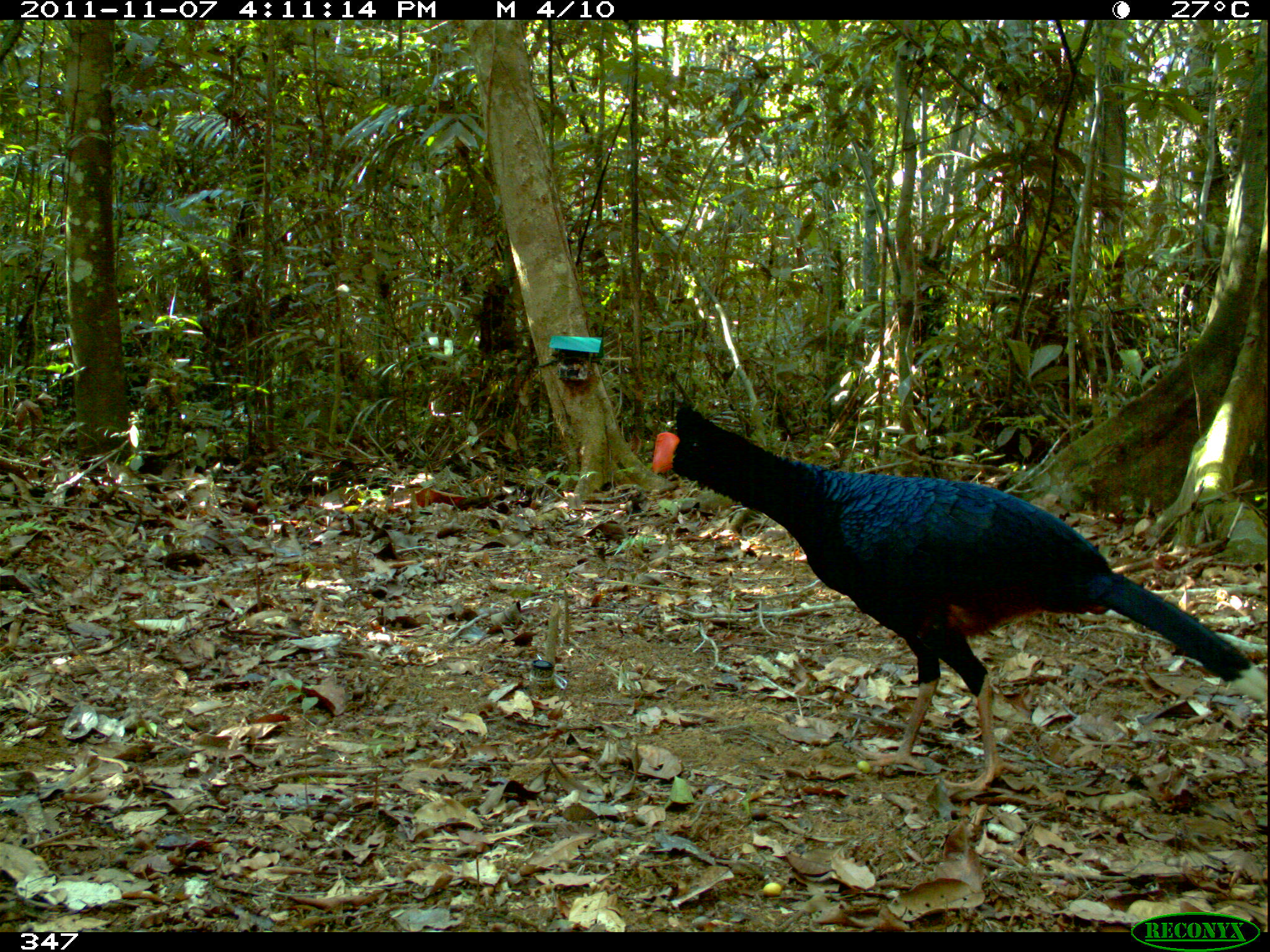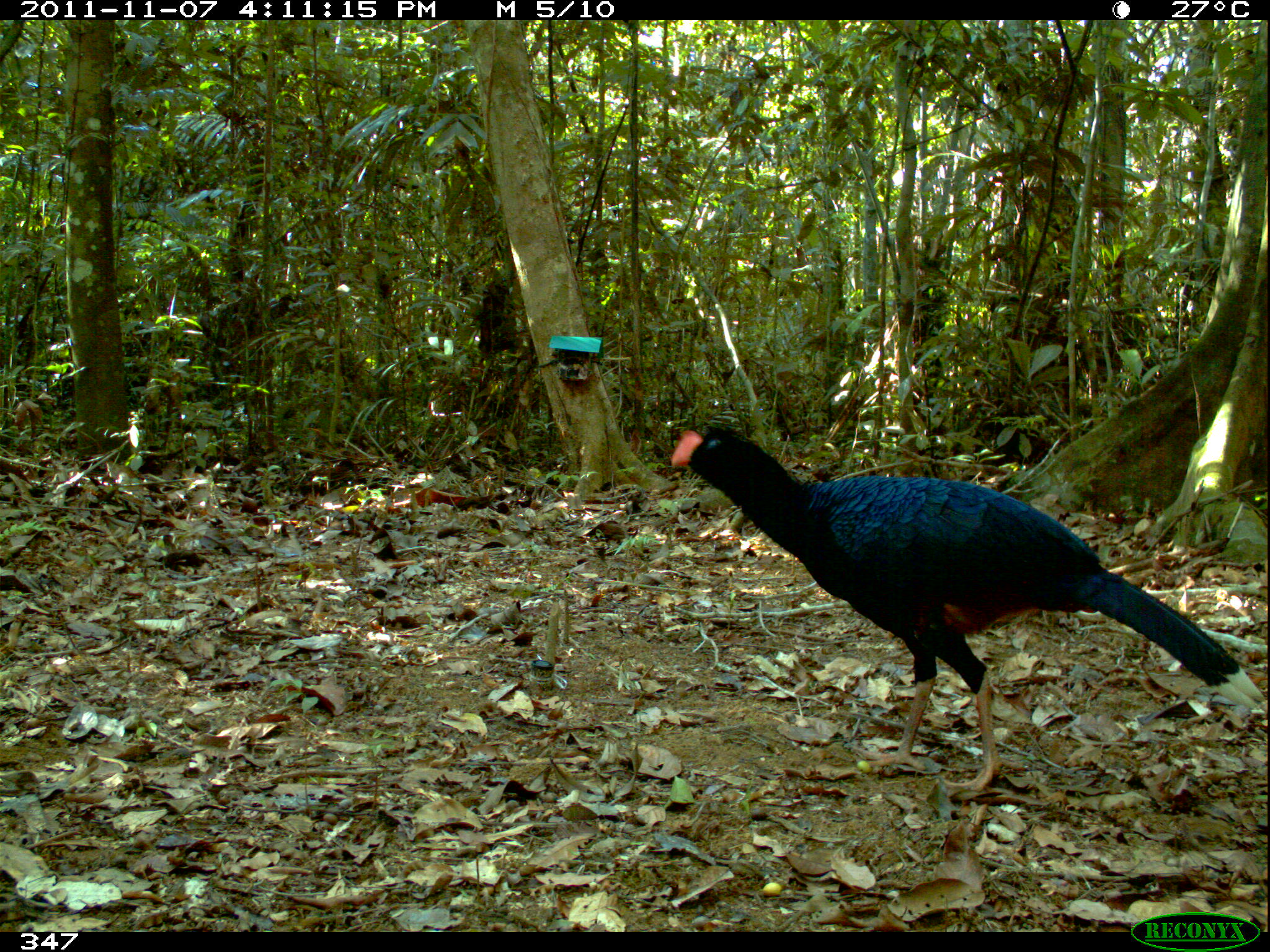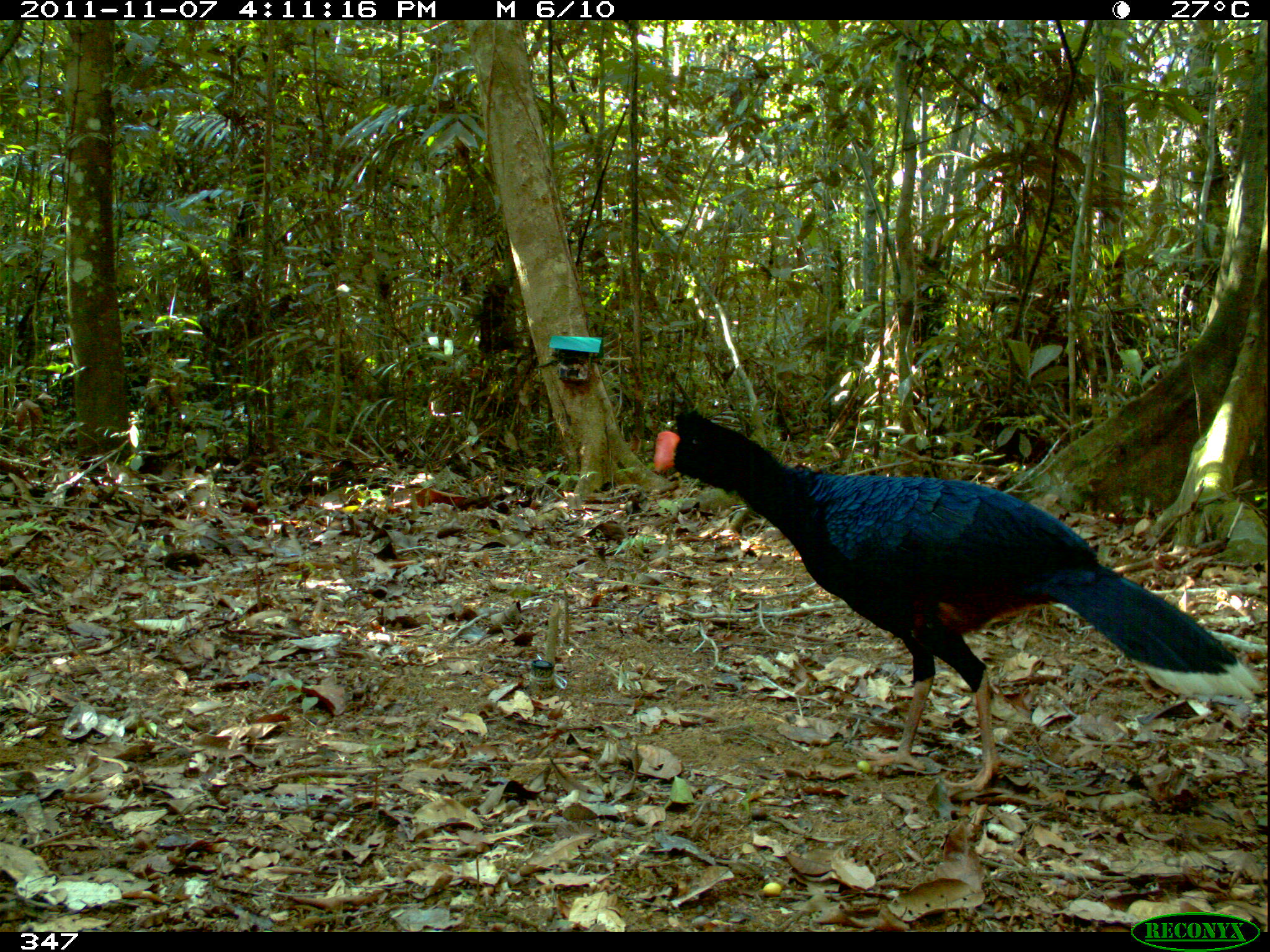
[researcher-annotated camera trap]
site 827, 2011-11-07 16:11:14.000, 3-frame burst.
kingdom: Animalia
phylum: Chordata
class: Aves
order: Galliformes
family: Cracidae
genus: Mitu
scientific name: Mitu tuberosum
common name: razor-billed curassow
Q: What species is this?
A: Mitu tuberosum (razor-billed curassow).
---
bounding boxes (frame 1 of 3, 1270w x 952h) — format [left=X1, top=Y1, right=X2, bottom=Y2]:
mitu tuberosum: [left=650, top=400, right=1270, bottom=797]